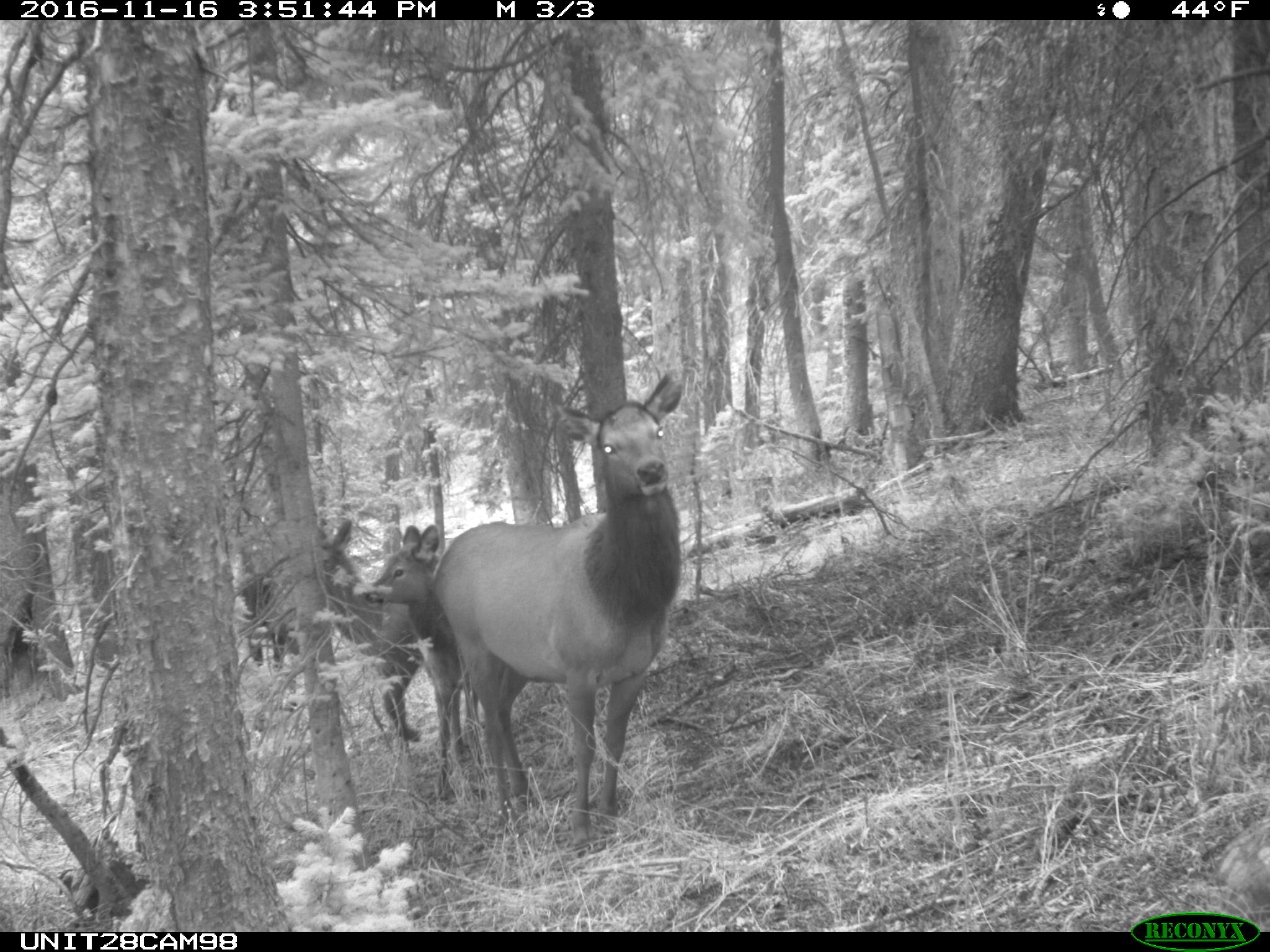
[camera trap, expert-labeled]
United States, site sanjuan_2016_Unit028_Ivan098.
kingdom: Animalia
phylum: Chordata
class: Mammalia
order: Artiodactyla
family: Cervidae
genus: Cervus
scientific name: Cervus elaphus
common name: red deer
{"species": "Cervus elaphus (red deer)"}